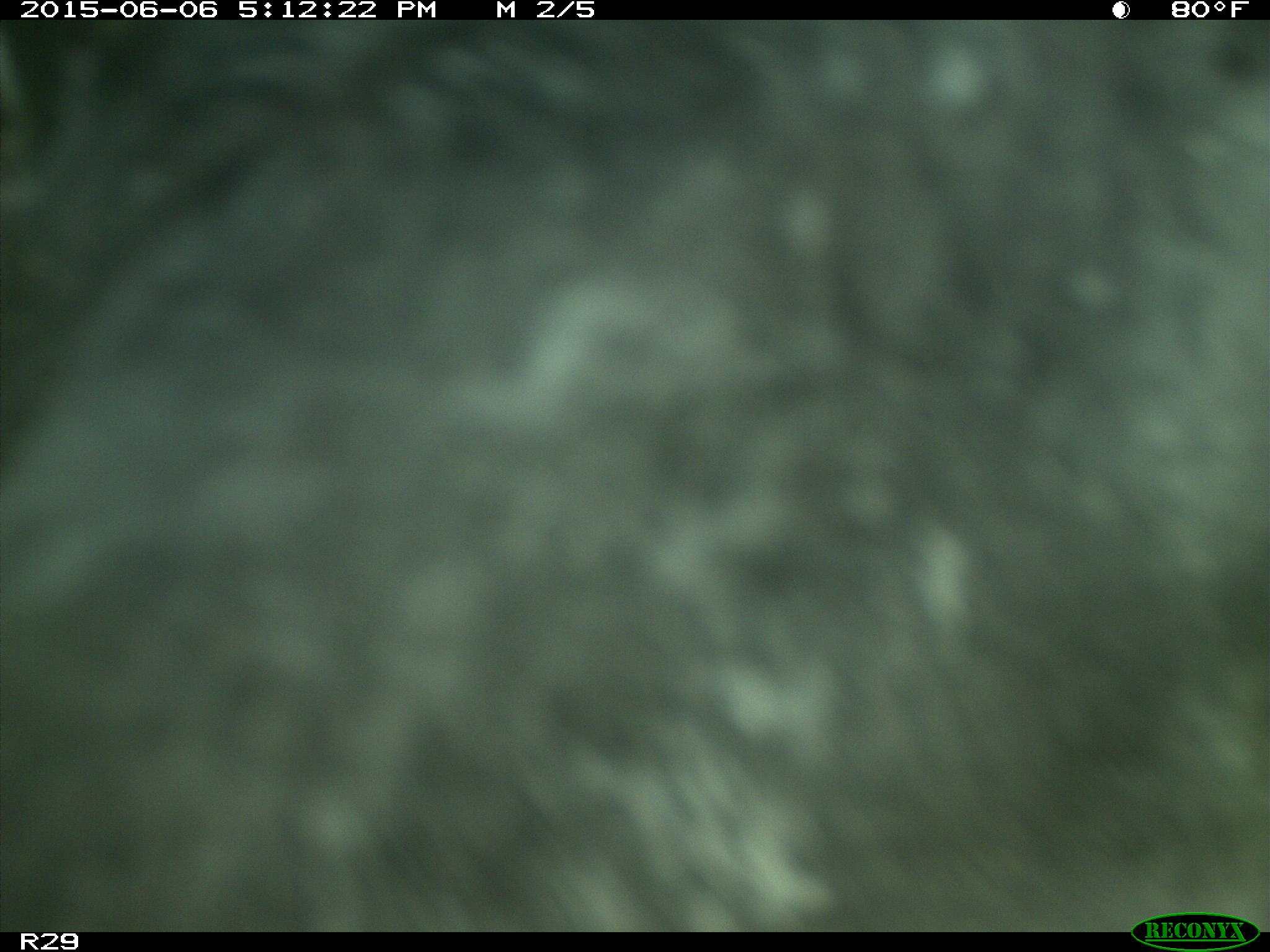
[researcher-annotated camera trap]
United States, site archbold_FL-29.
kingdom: Animalia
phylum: Chordata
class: Mammalia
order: Artiodactyla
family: Bovidae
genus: Bos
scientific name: Bos taurus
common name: domestic cow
Bos taurus (domestic cow).